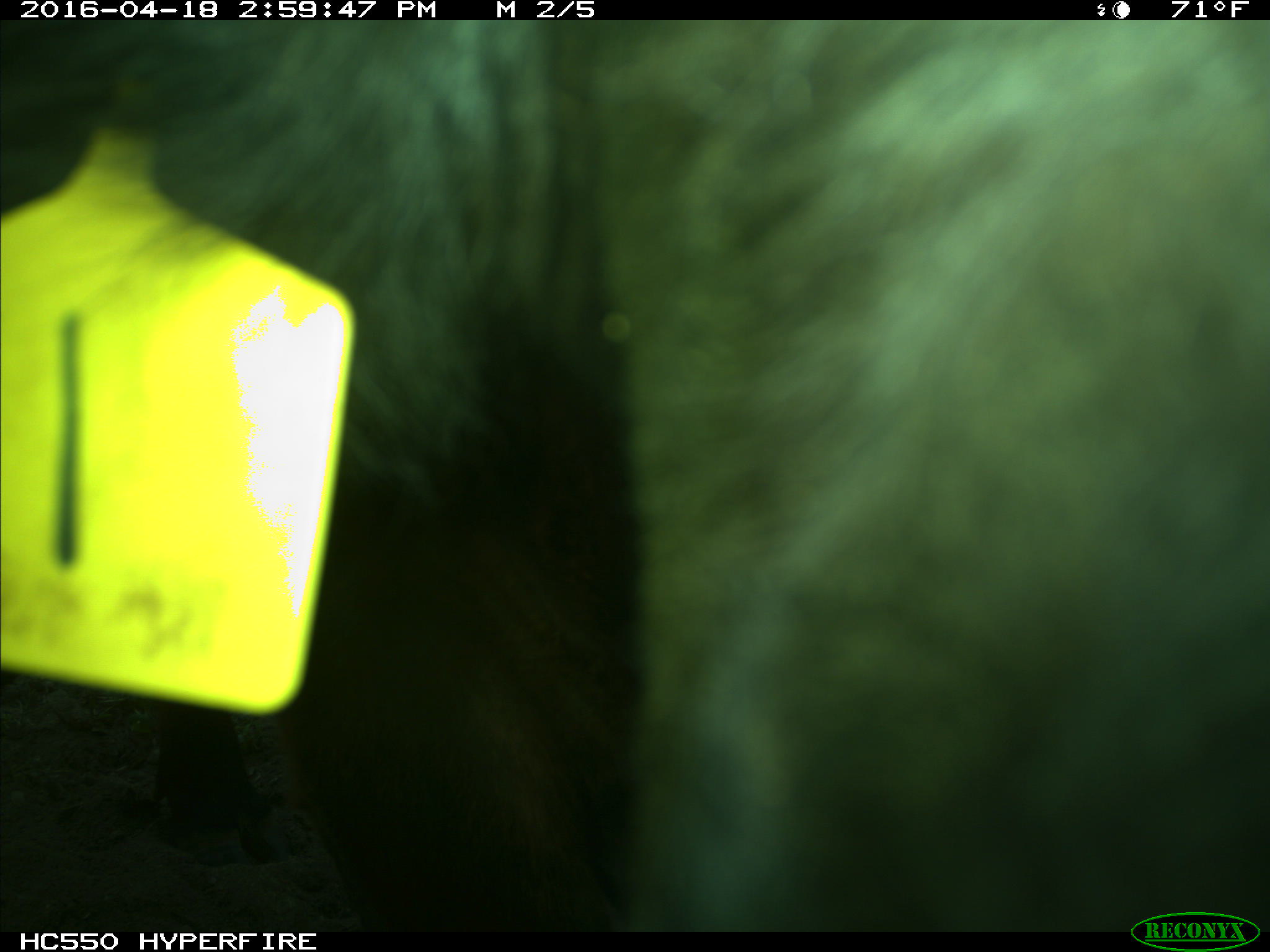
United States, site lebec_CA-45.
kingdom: Animalia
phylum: Chordata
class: Mammalia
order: Artiodactyla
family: Bovidae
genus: Bos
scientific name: Bos taurus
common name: domestic cow